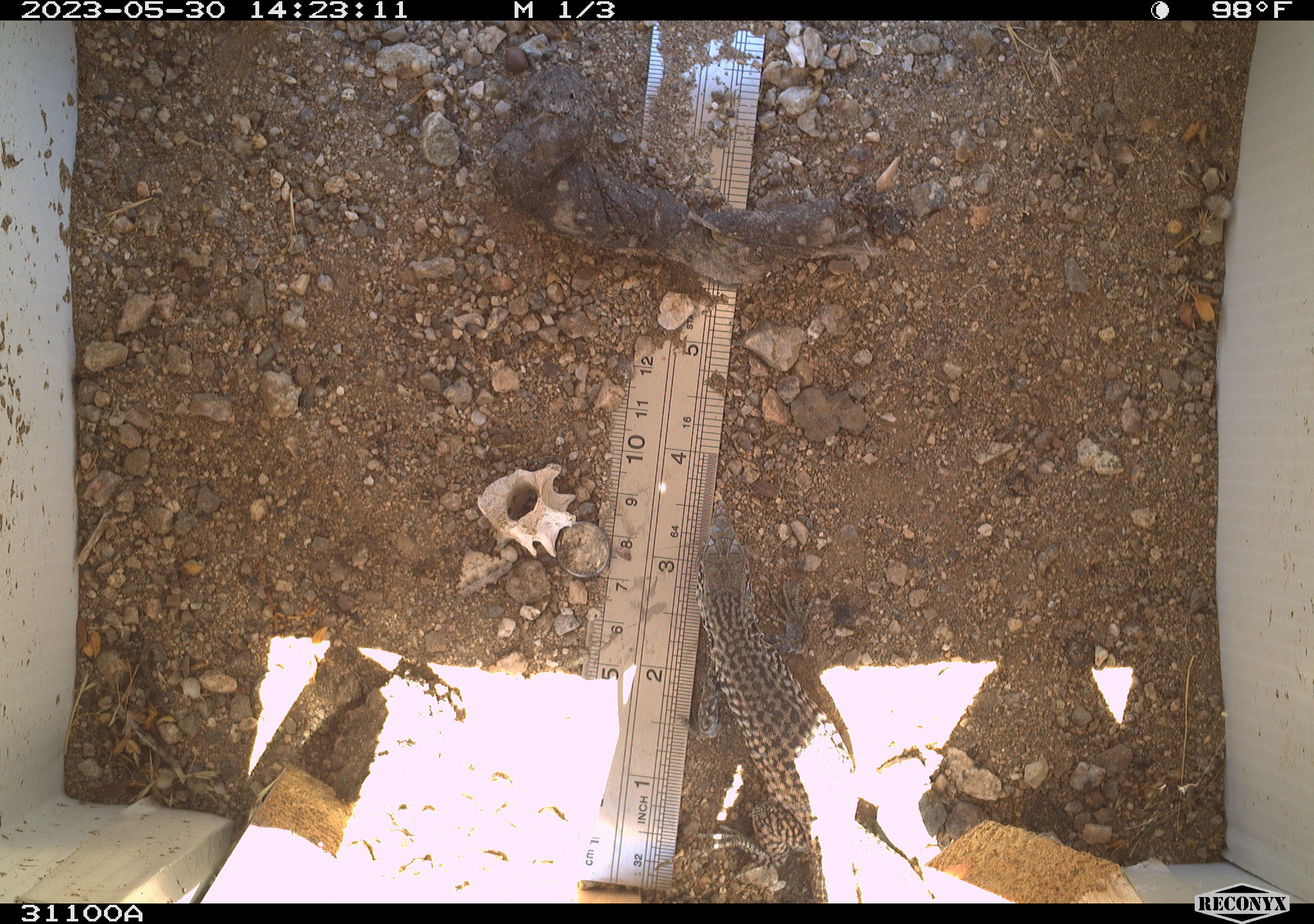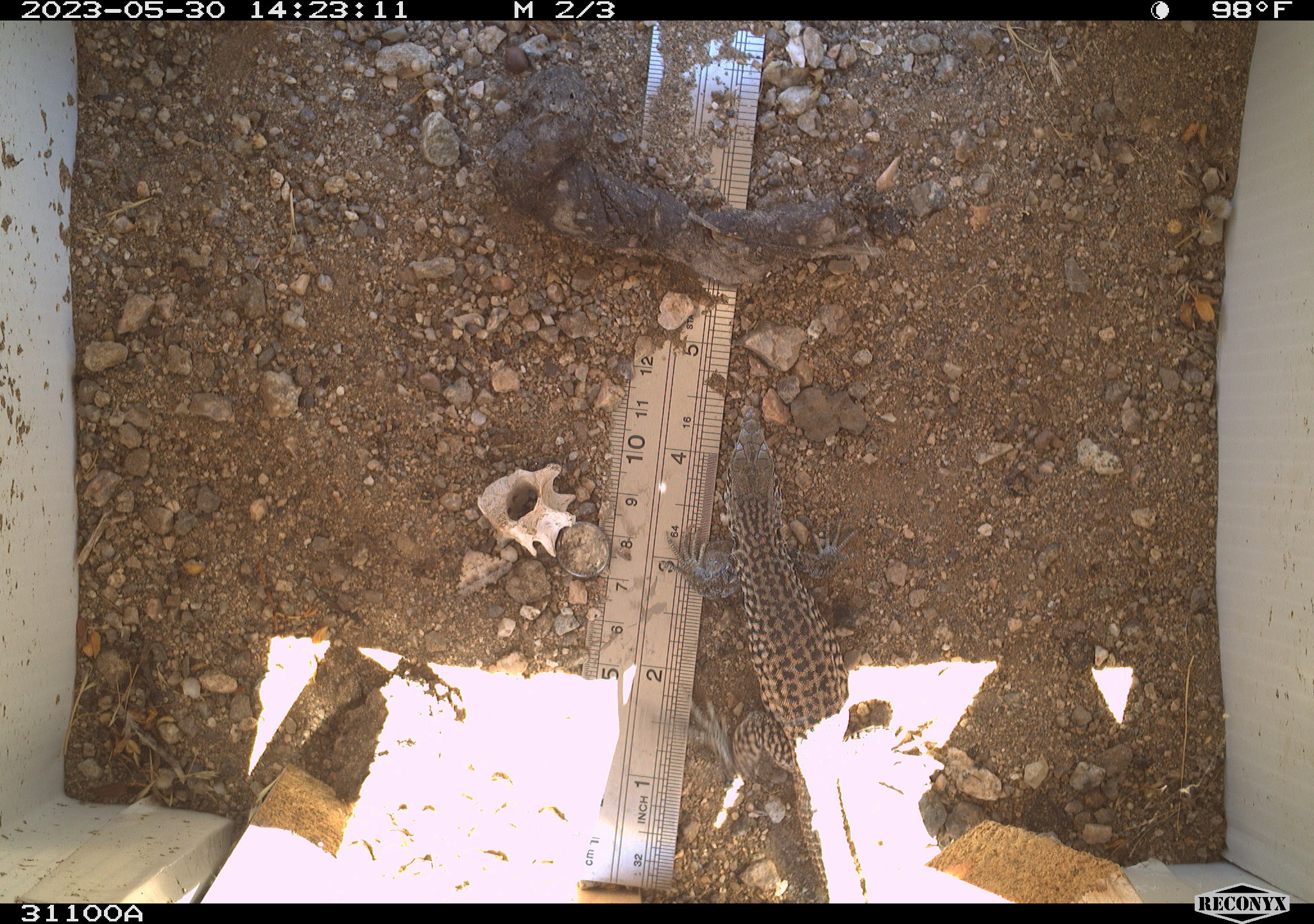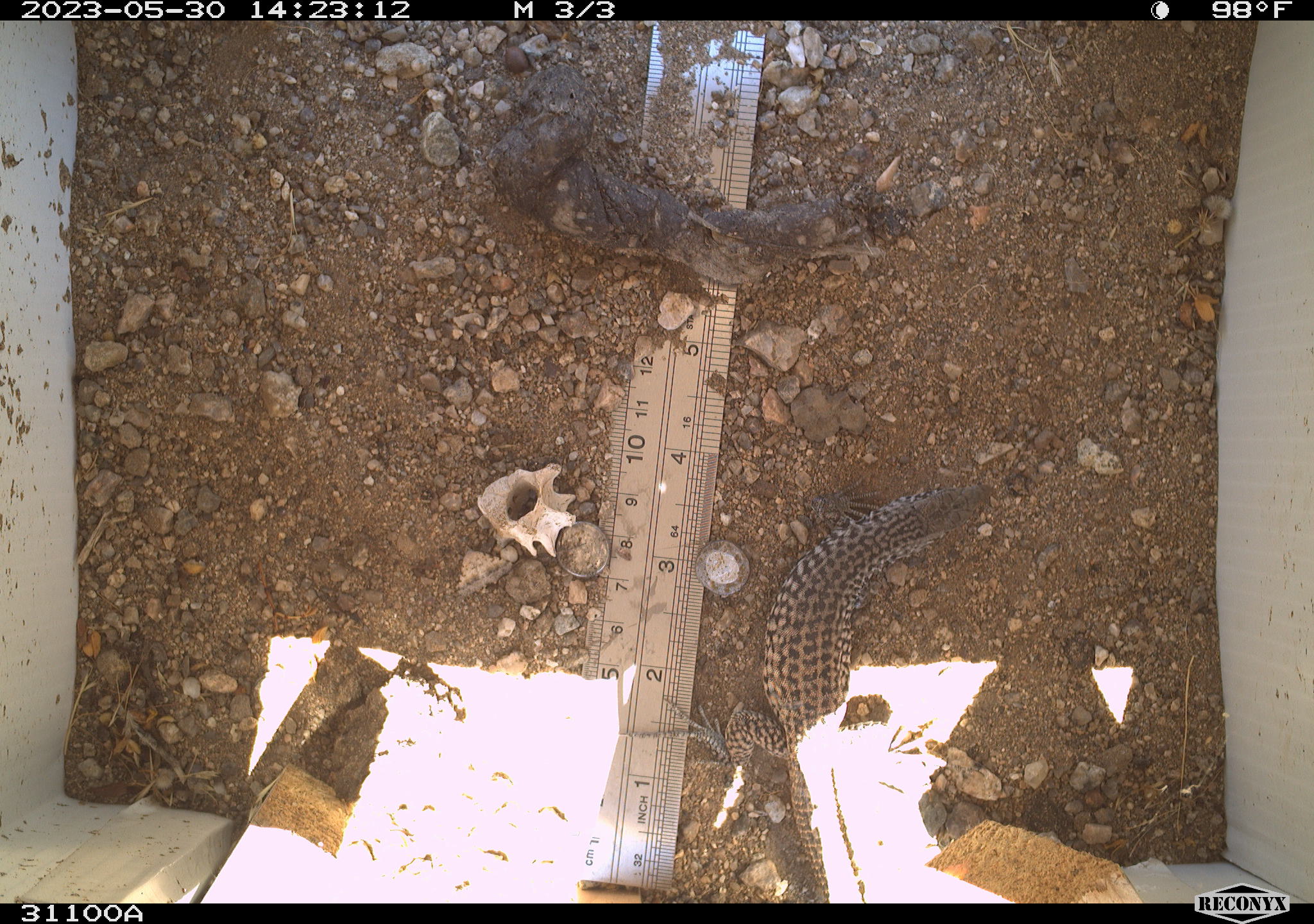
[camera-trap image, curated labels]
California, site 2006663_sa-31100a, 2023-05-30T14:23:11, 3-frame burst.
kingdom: Animalia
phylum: Chordata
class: Reptilia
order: Squamata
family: Teiidae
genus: Aspidoscelis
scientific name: Aspidoscelis tigris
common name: western whiptail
Western whiptail (Aspidoscelis tigris).